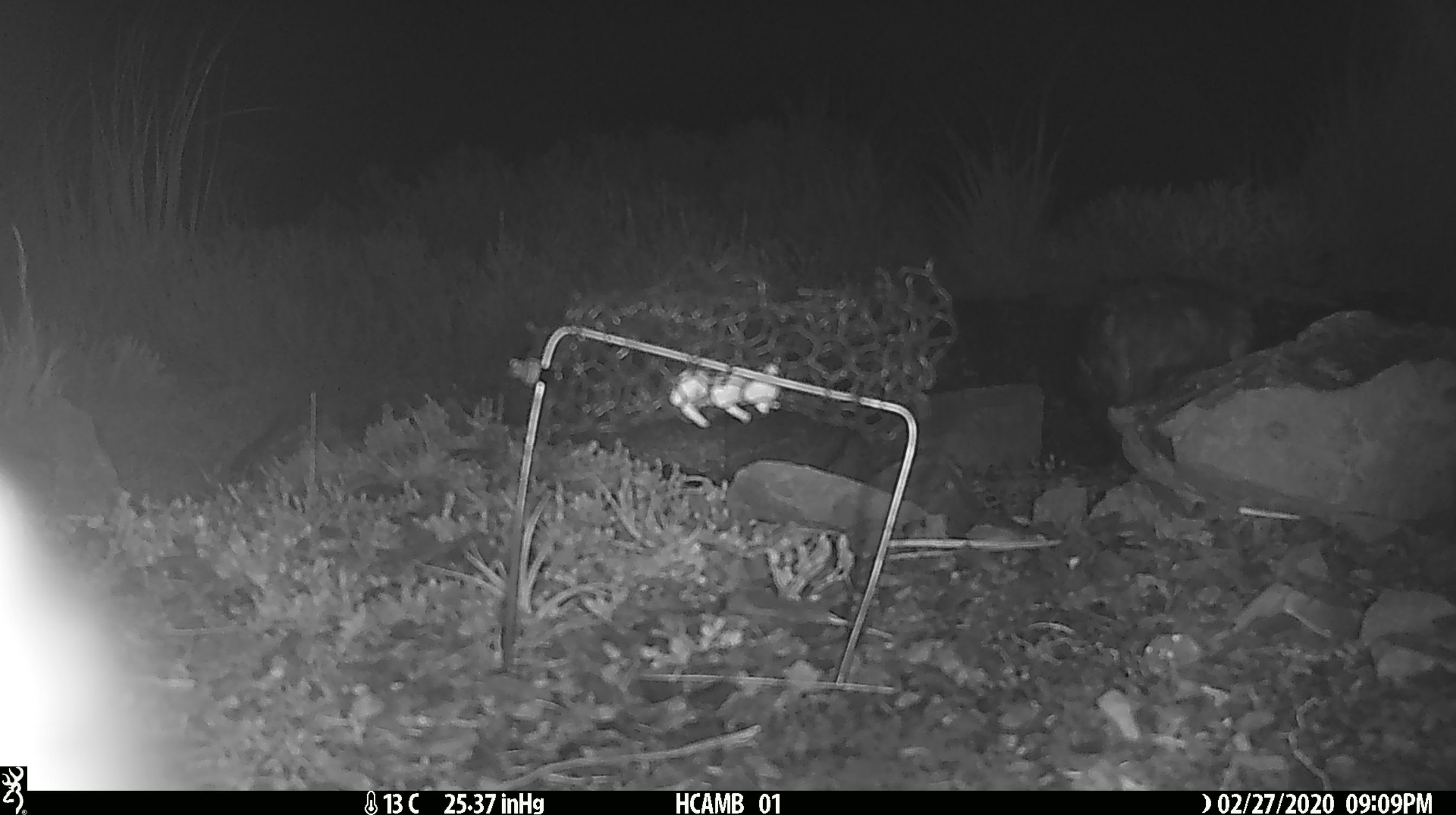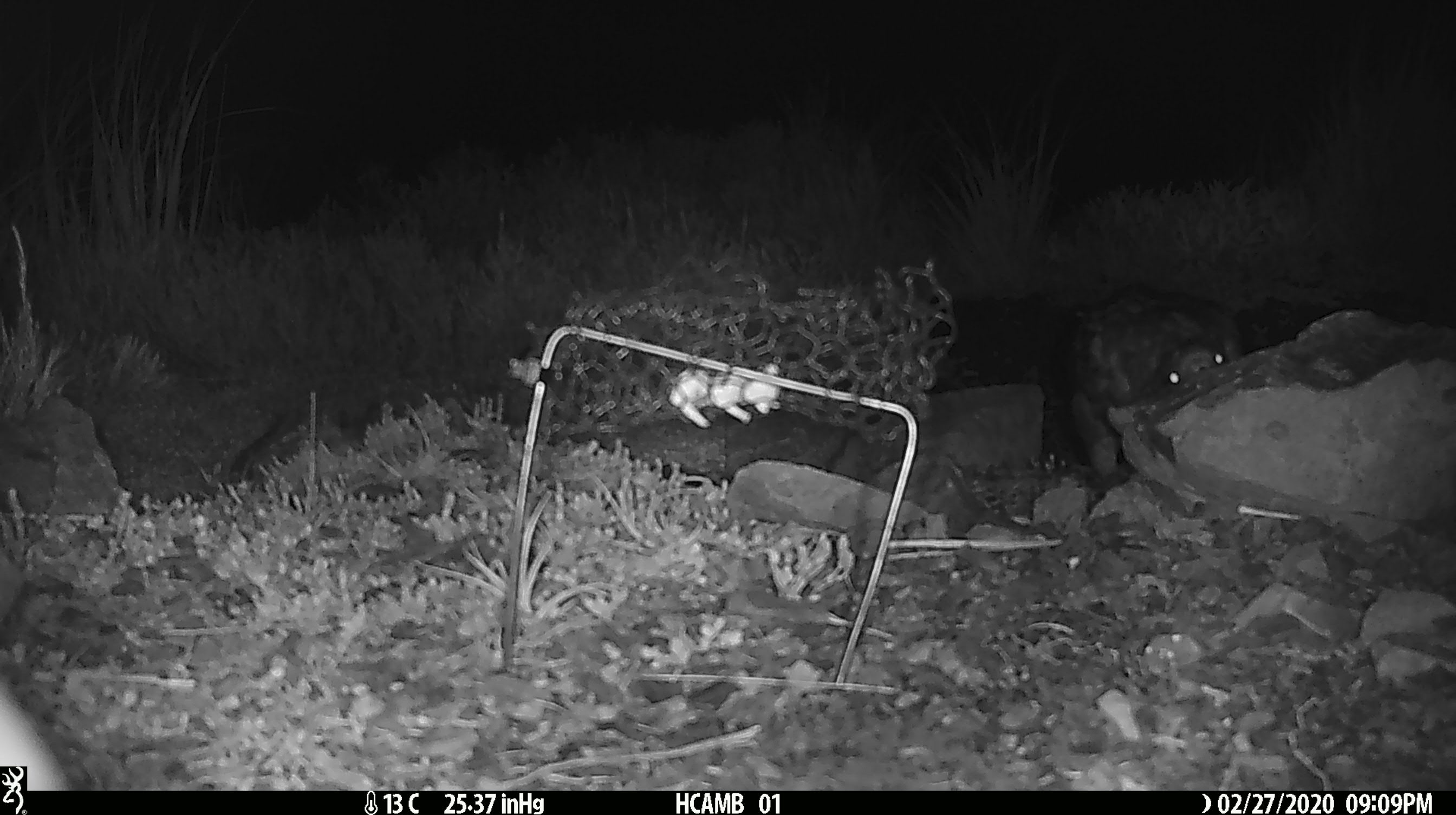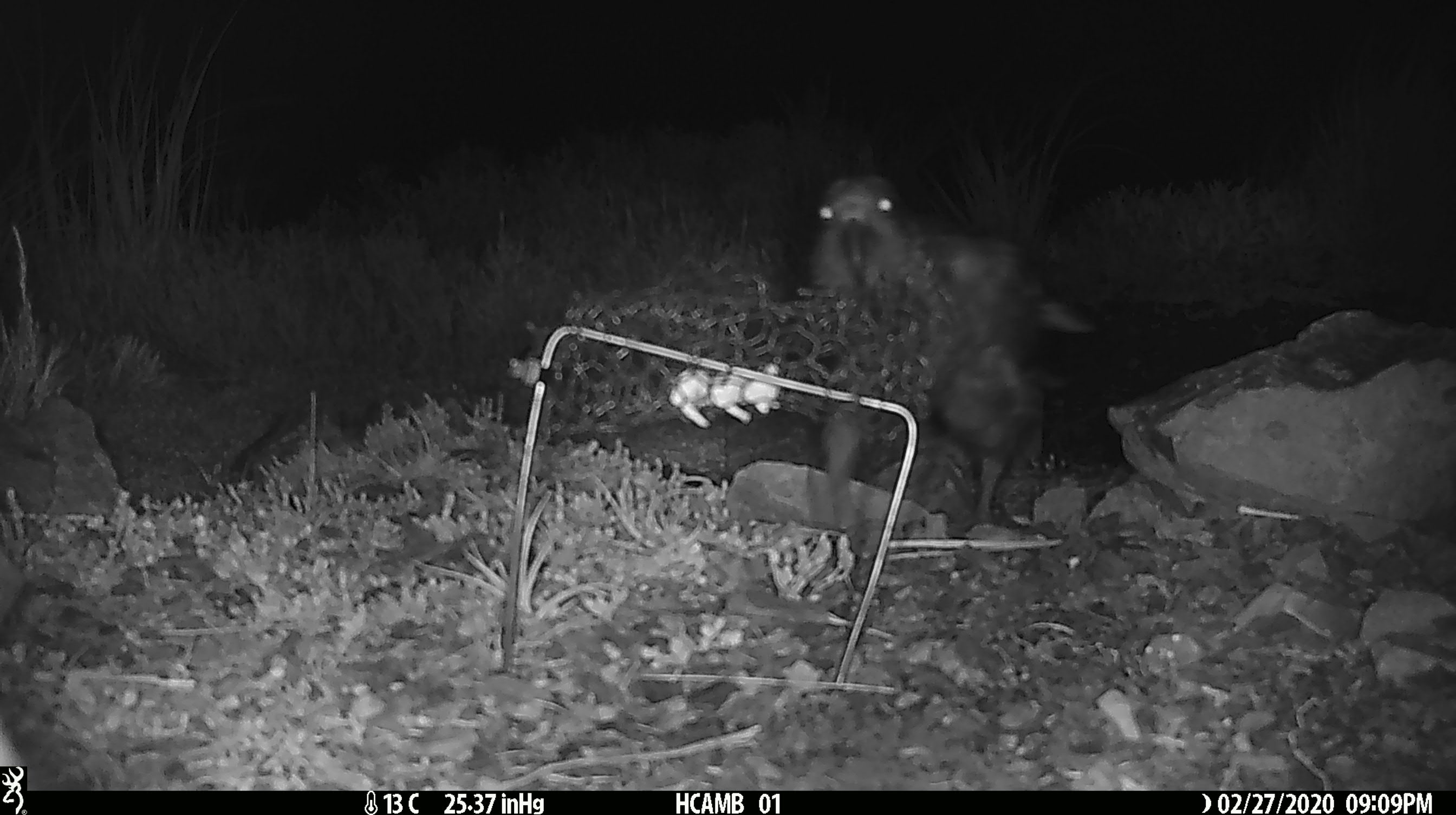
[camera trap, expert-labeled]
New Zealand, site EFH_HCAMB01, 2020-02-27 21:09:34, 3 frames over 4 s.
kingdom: Animalia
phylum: Chordata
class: Aves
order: Psittaciformes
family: Strigopidae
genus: Nestor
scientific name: Nestor notabilis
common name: kea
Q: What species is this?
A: Kea (Nestor notabilis).